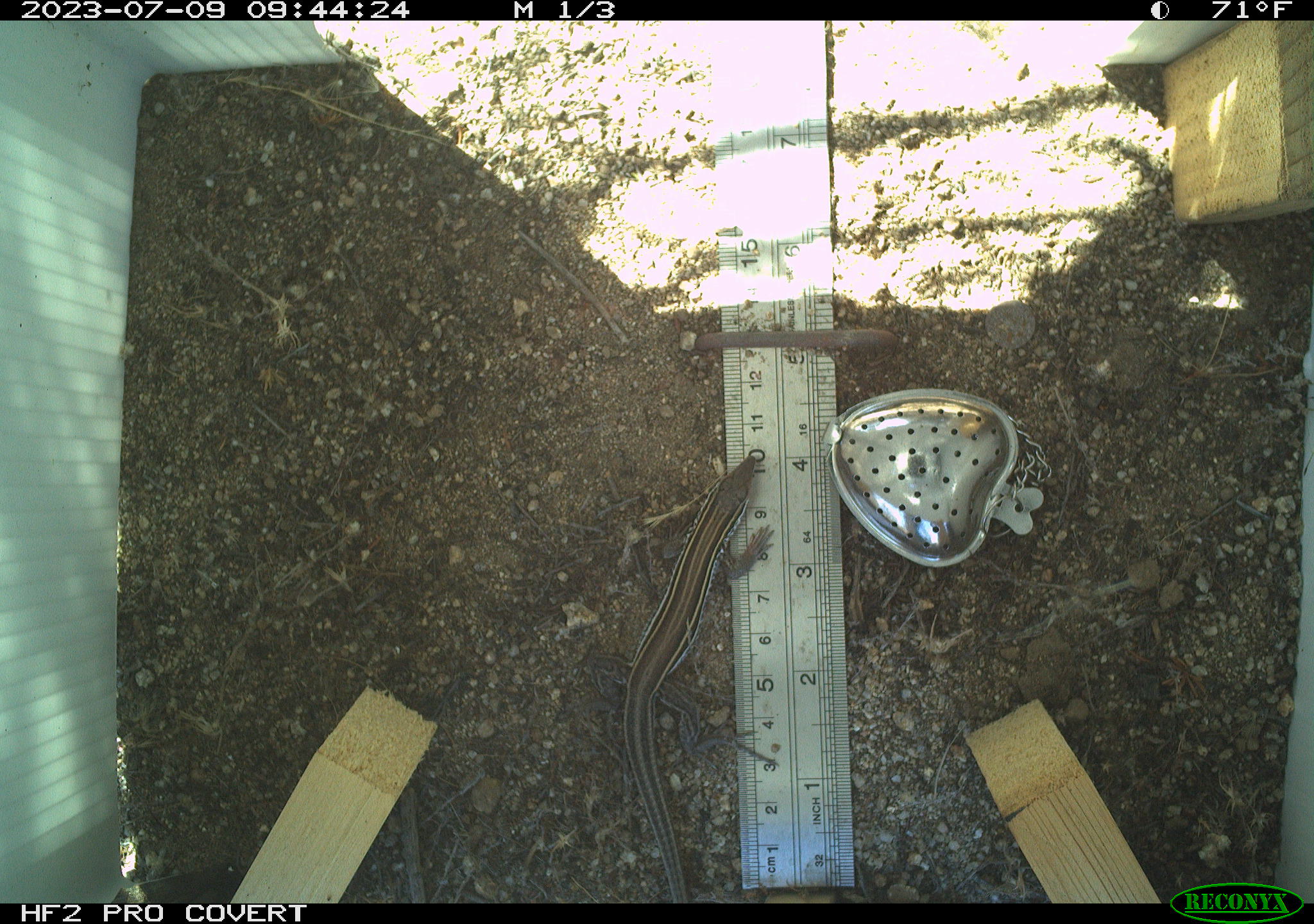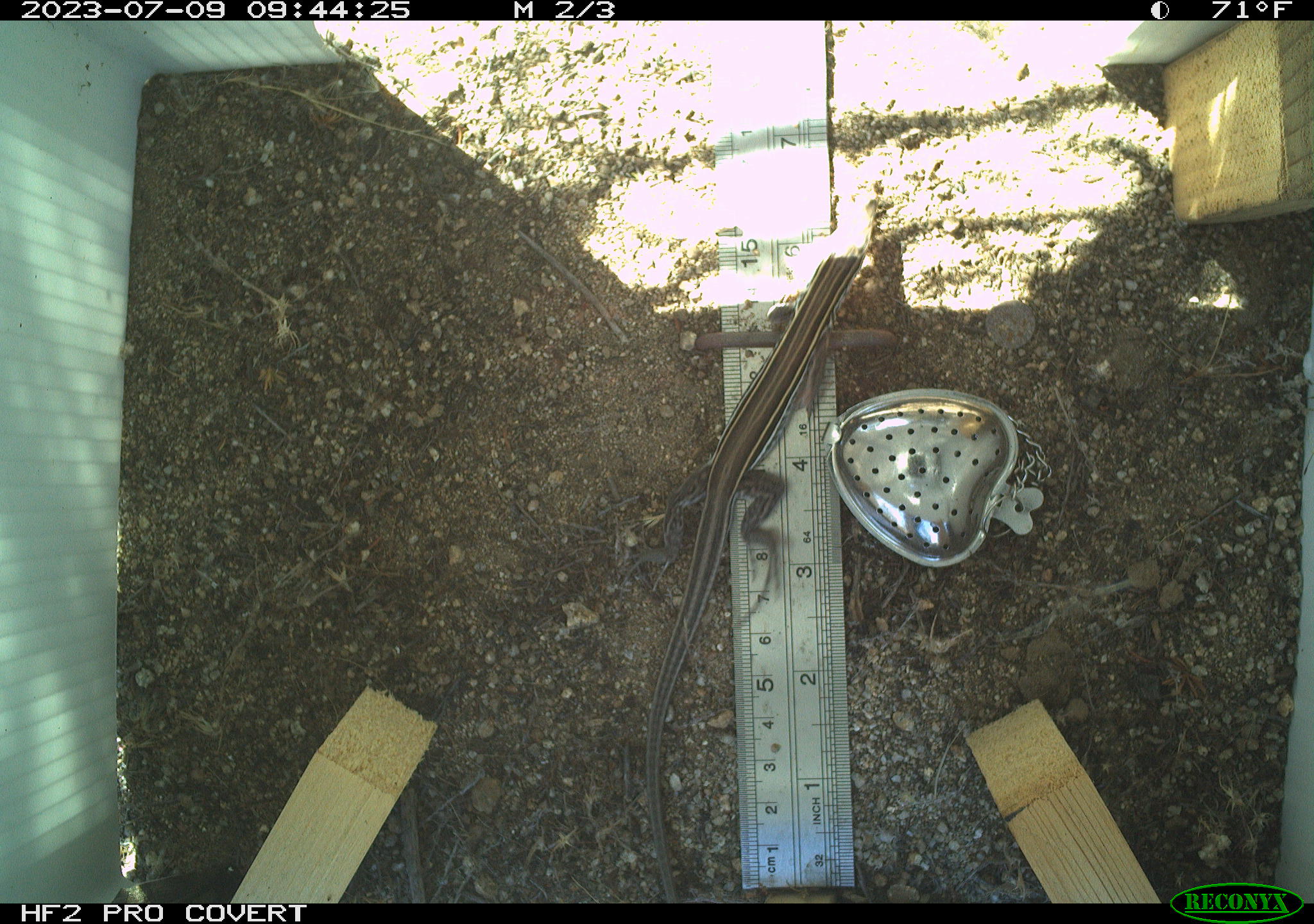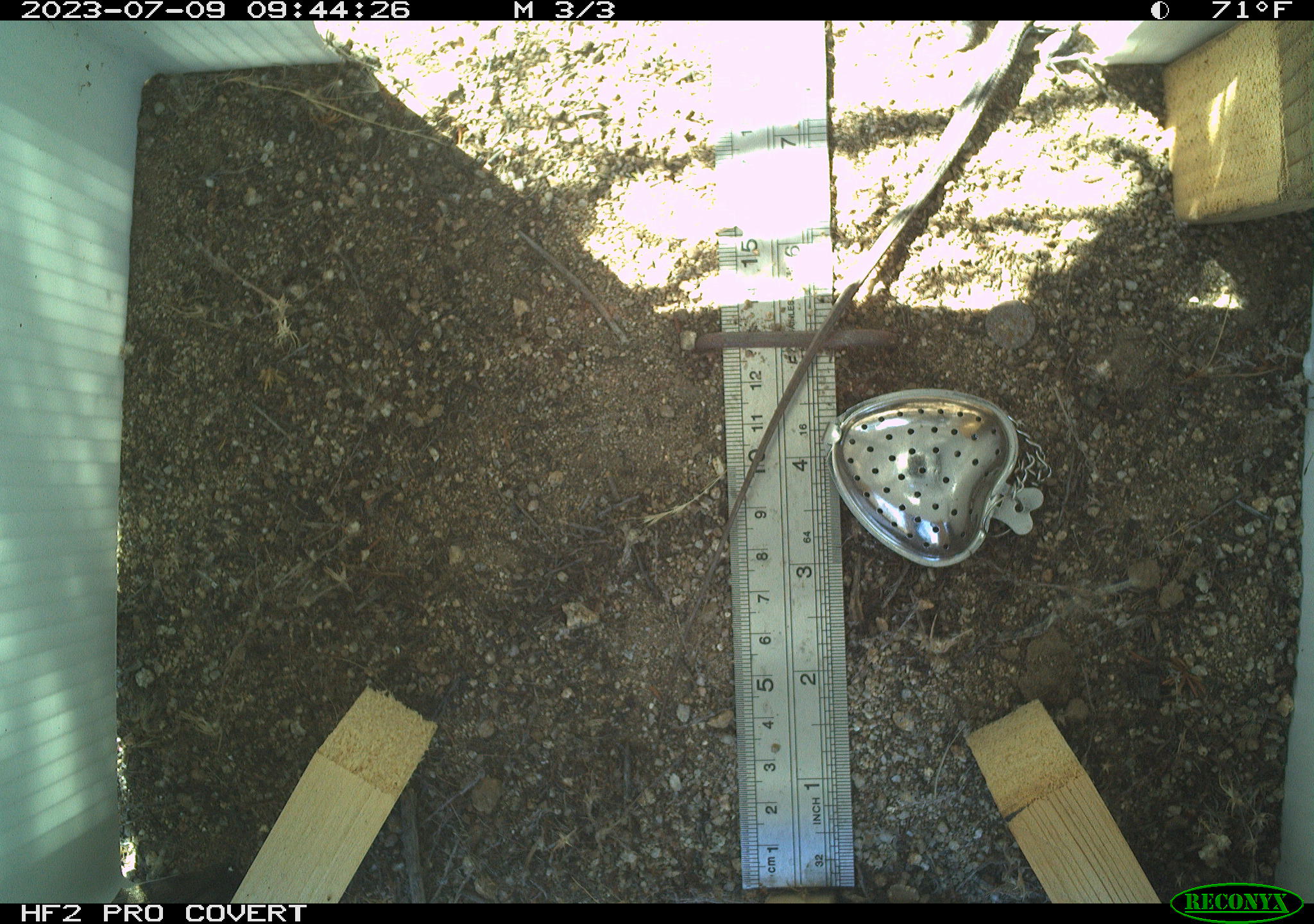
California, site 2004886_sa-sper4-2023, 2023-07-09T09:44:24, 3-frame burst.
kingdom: Animalia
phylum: Chordata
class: Reptilia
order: Squamata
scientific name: Squamata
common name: lizards and snakes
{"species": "lizards and snakes (Squamata)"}